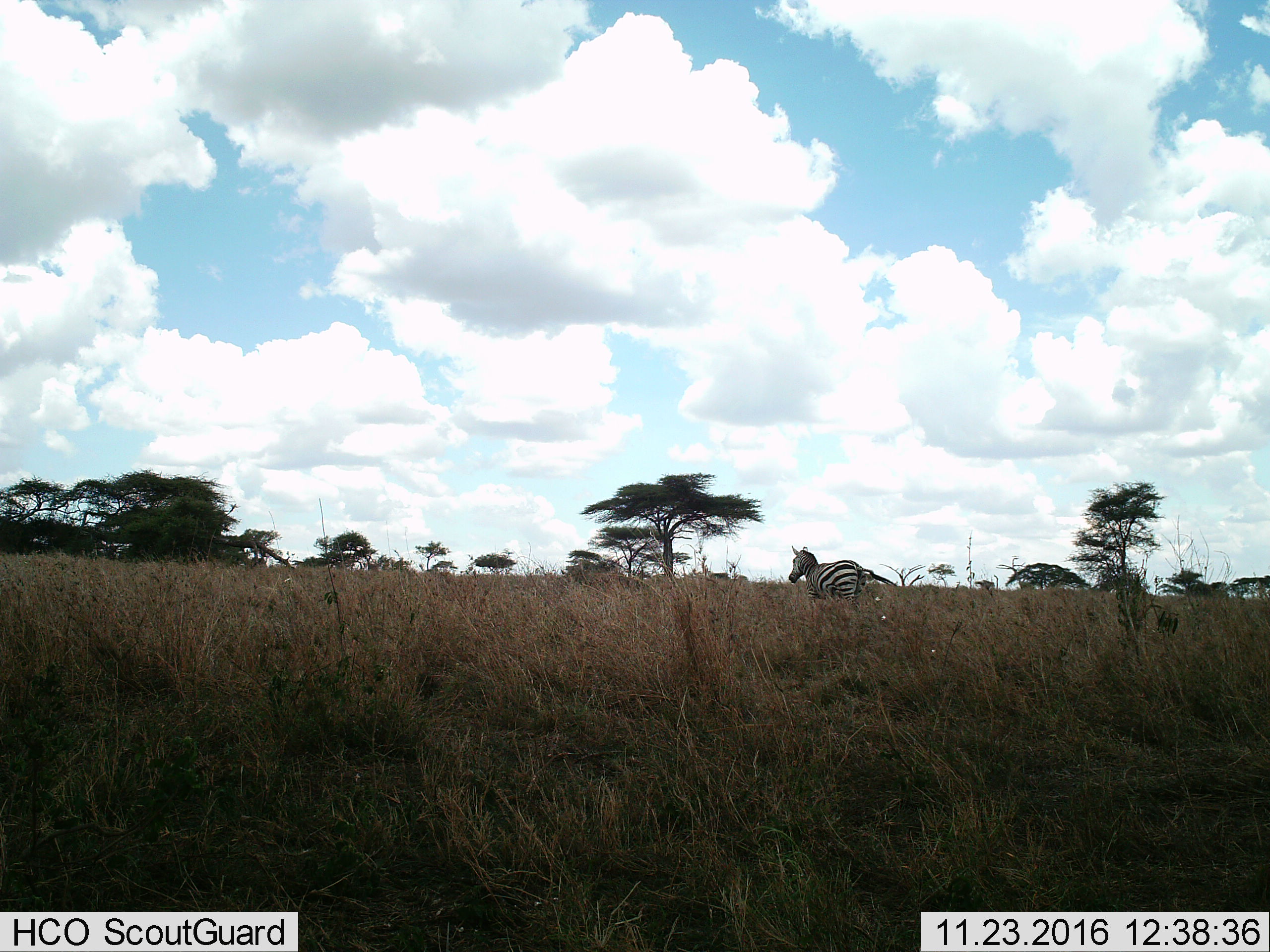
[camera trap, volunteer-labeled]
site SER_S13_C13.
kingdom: Animalia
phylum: Chordata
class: Mammalia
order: Perissodactyla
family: Equidae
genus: Equus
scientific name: Equus quagga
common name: plains zebra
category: zebraplains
Zebraplains (plains zebra) (Equus quagga), count 1. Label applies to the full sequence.